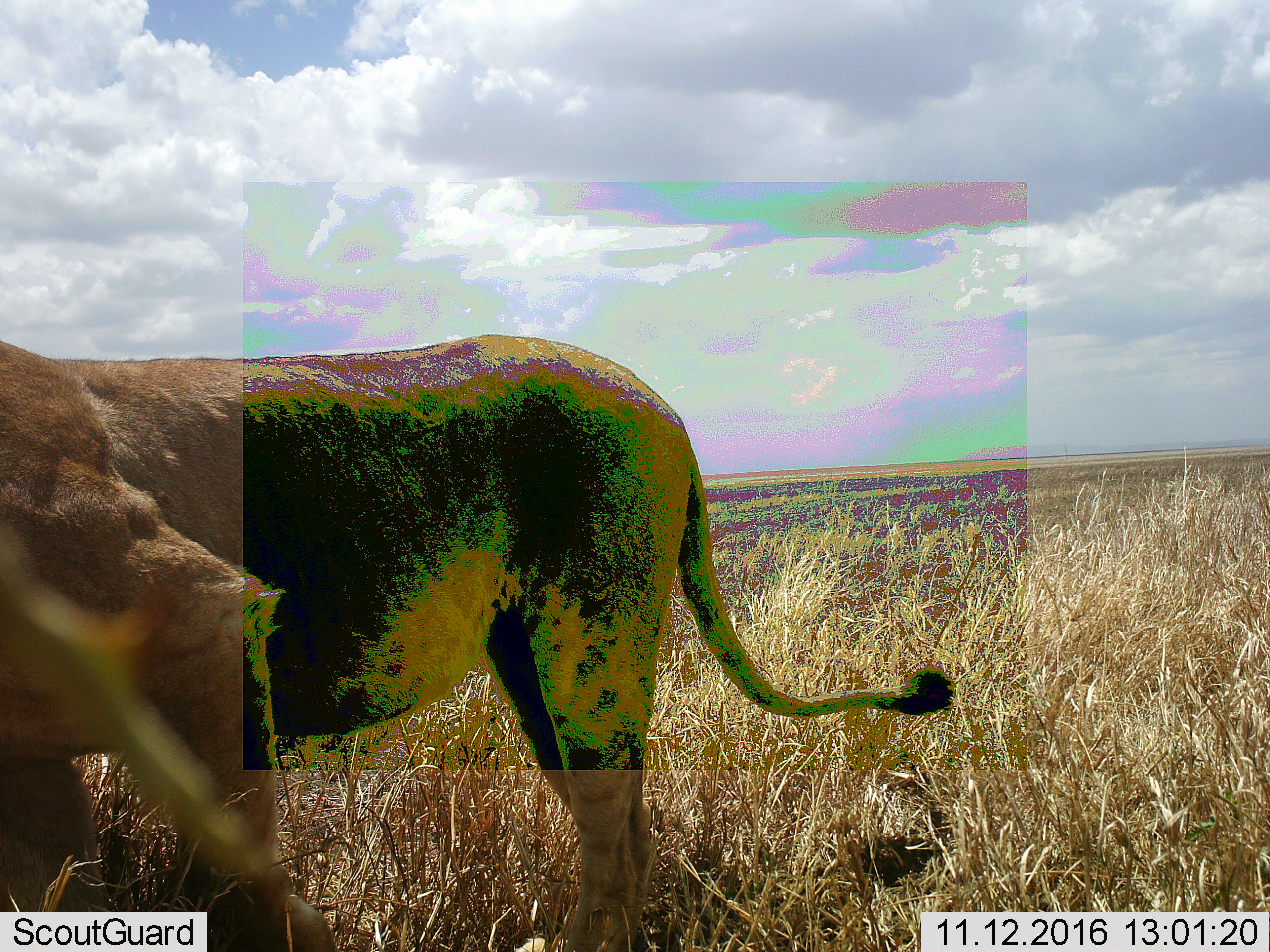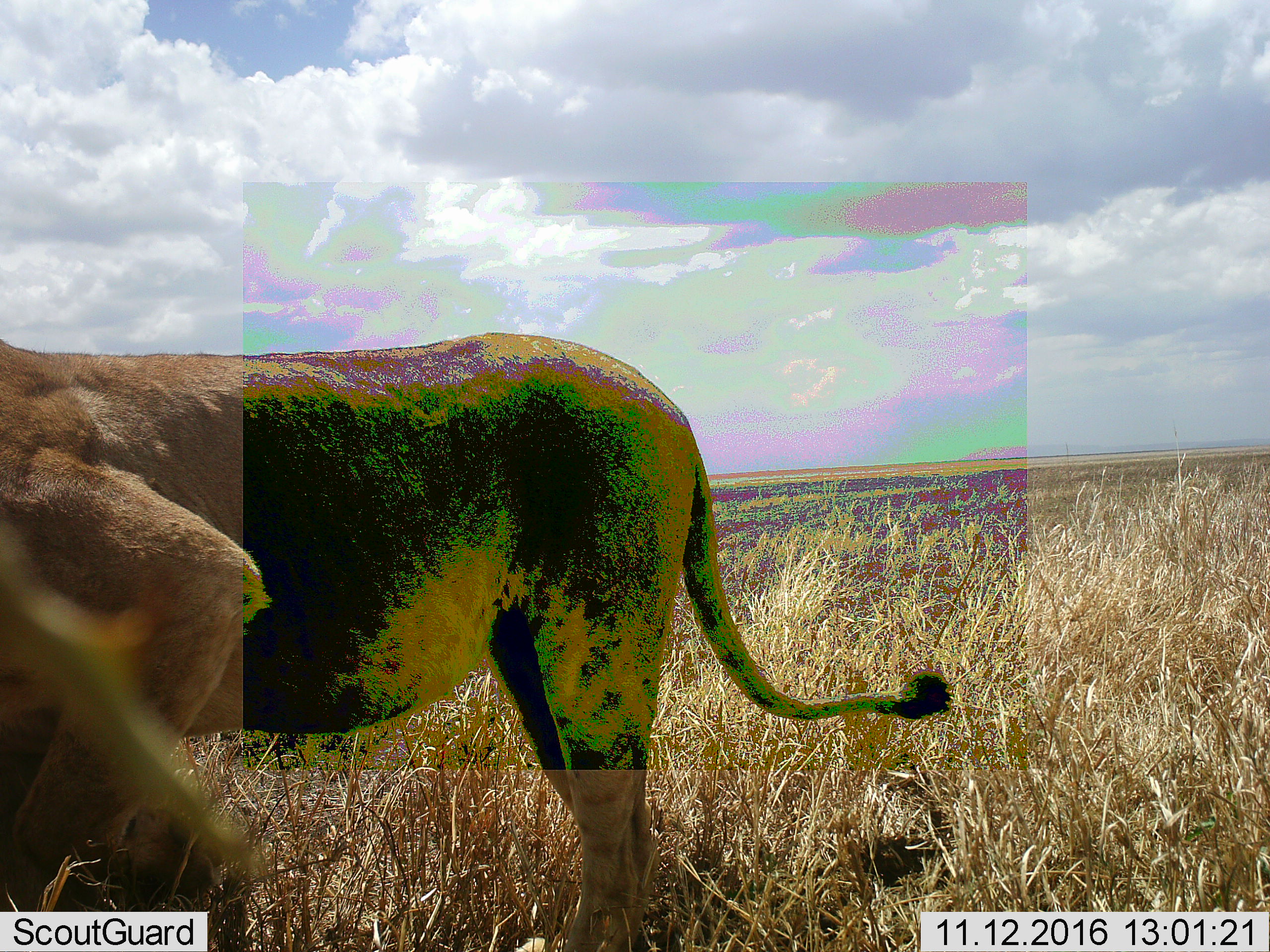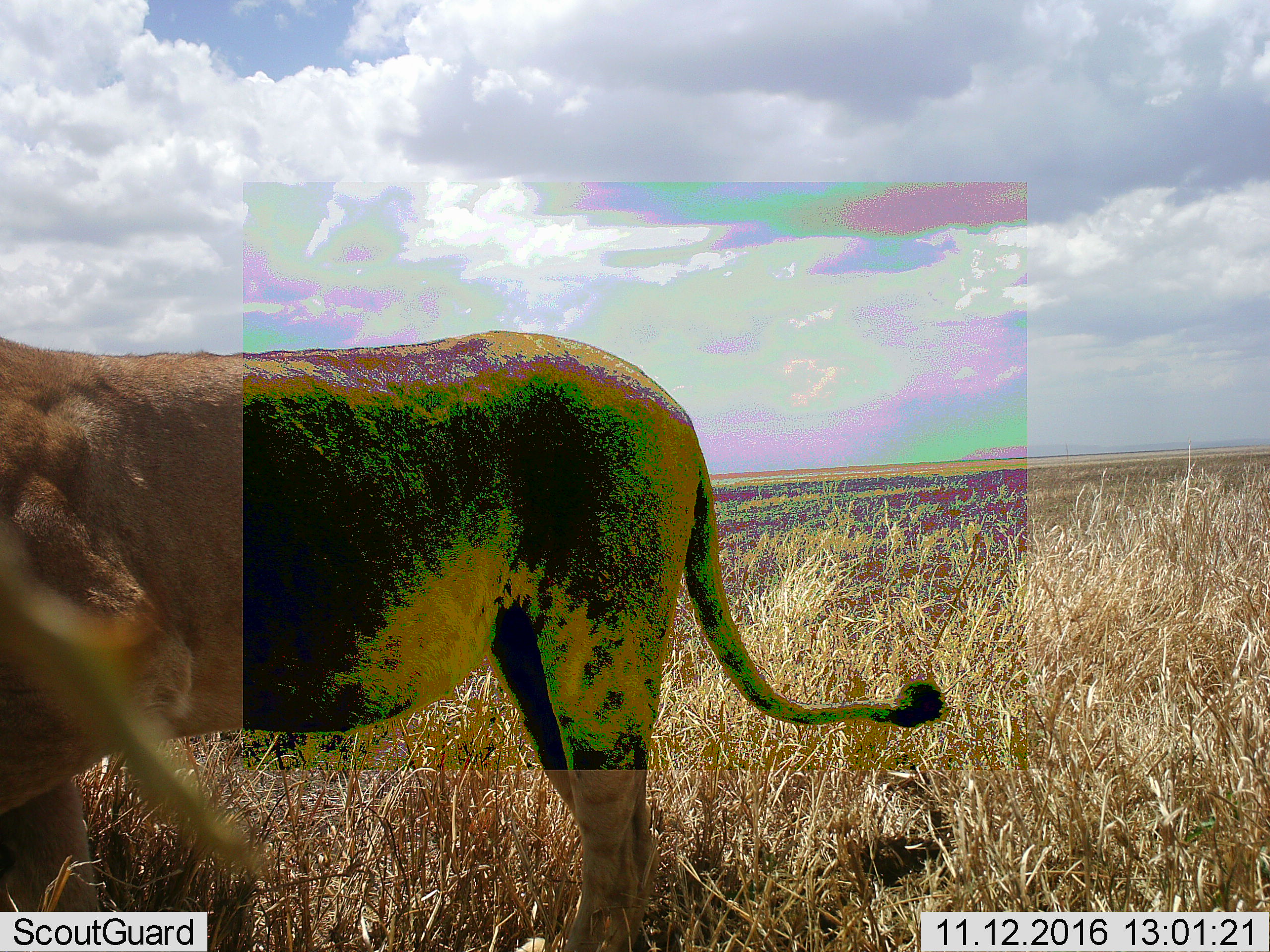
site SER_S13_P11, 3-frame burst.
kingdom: Animalia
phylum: Chordata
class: Mammalia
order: Carnivora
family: Felidae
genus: Panthera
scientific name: Panthera leo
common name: lion female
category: lionfemale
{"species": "lionfemale (lion female) (Panthera leo)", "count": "1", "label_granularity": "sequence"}